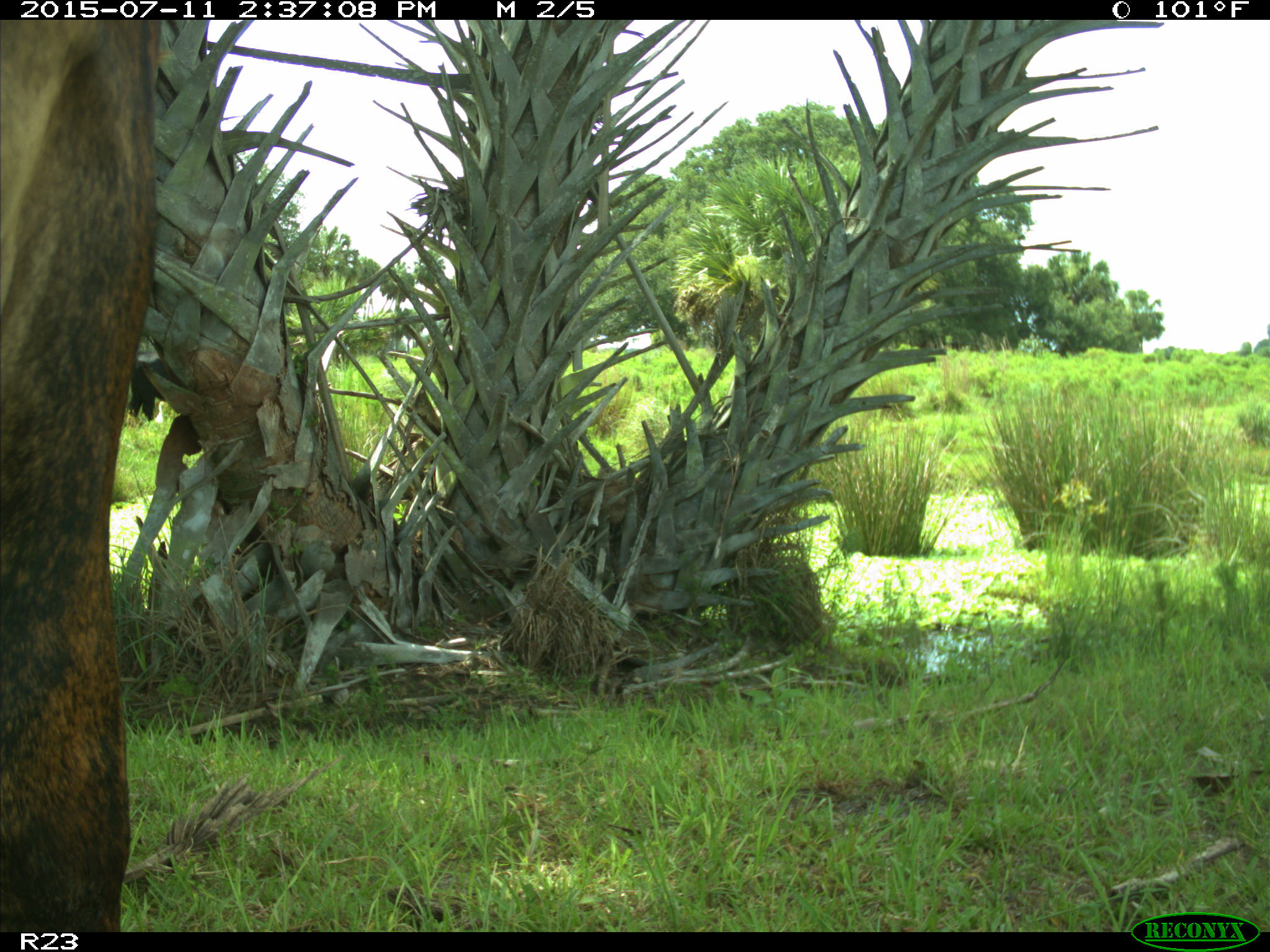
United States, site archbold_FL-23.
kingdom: Animalia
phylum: Chordata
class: Mammalia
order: Artiodactyla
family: Bovidae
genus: Bos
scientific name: Bos taurus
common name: domestic cow